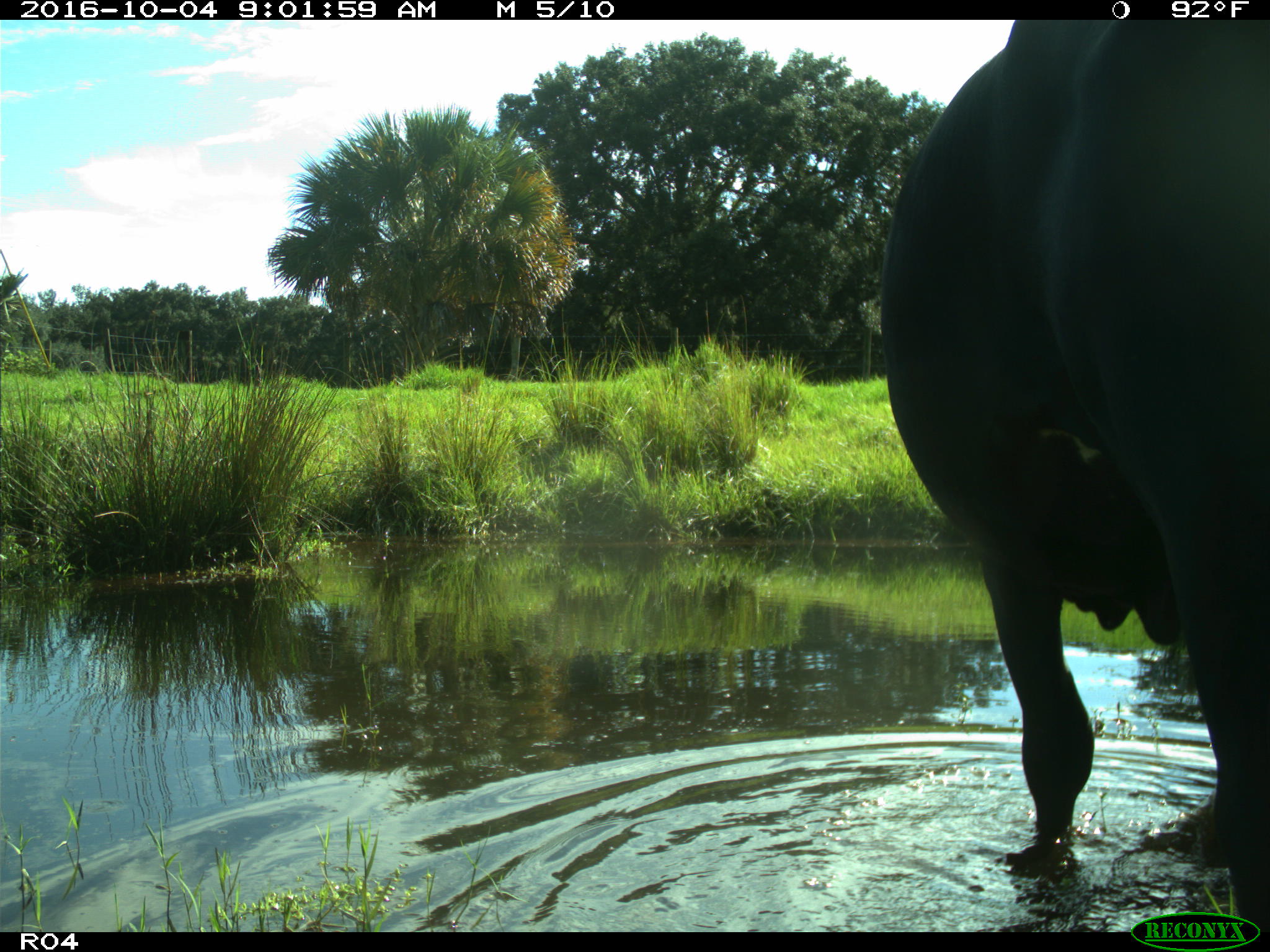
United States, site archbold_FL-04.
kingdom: Animalia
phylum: Chordata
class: Mammalia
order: Artiodactyla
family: Bovidae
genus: Bos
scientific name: Bos taurus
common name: domestic cow